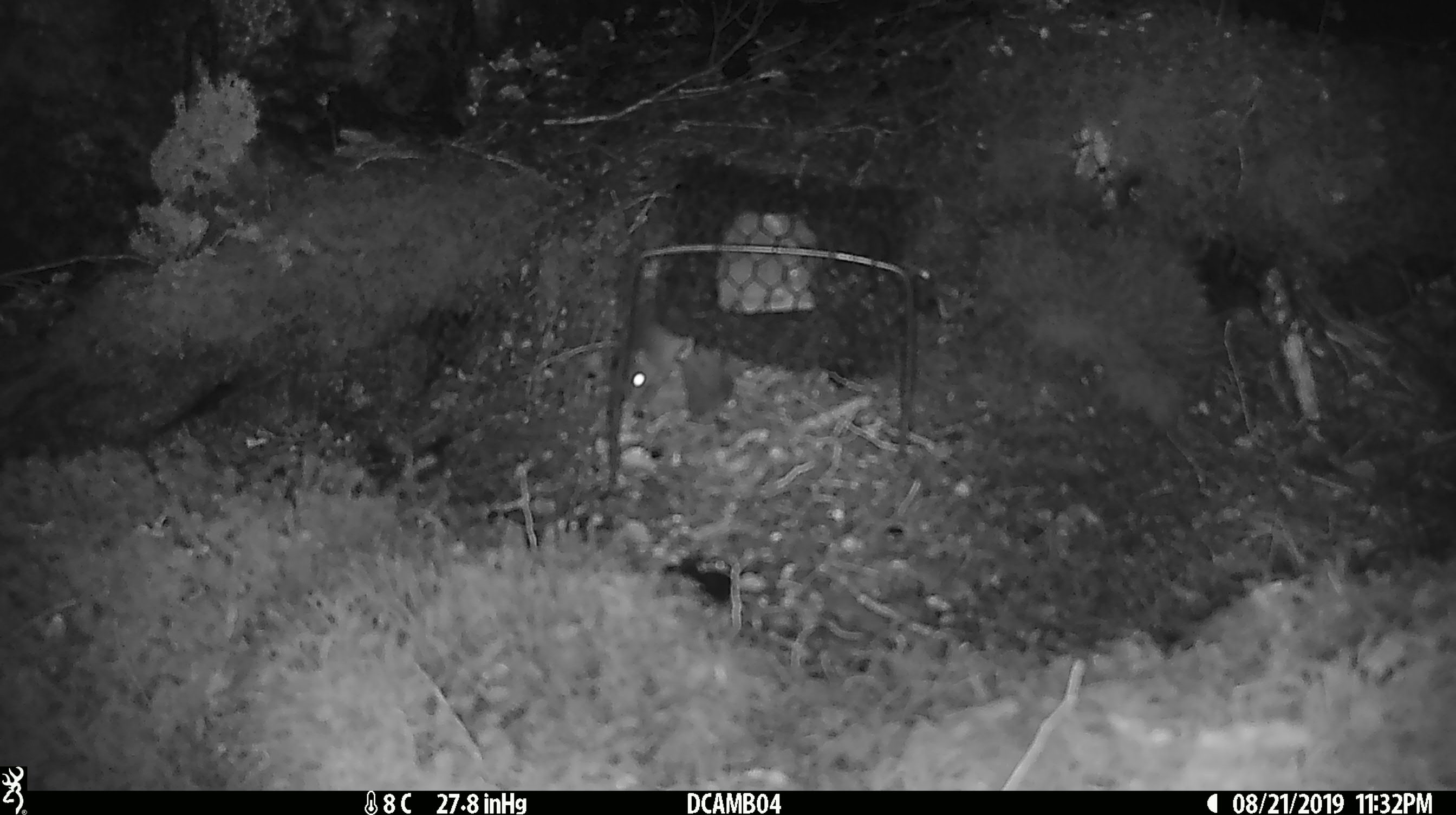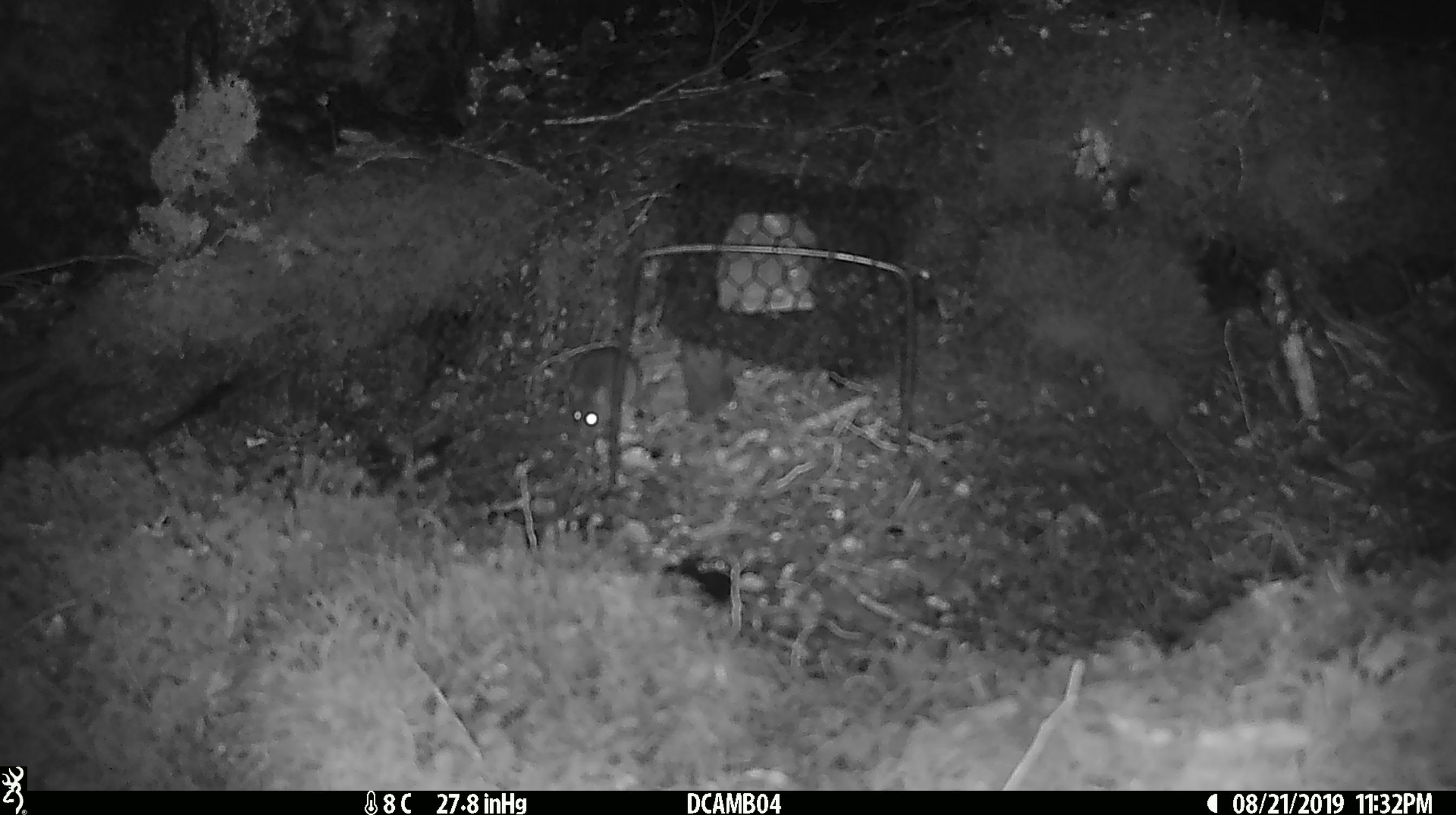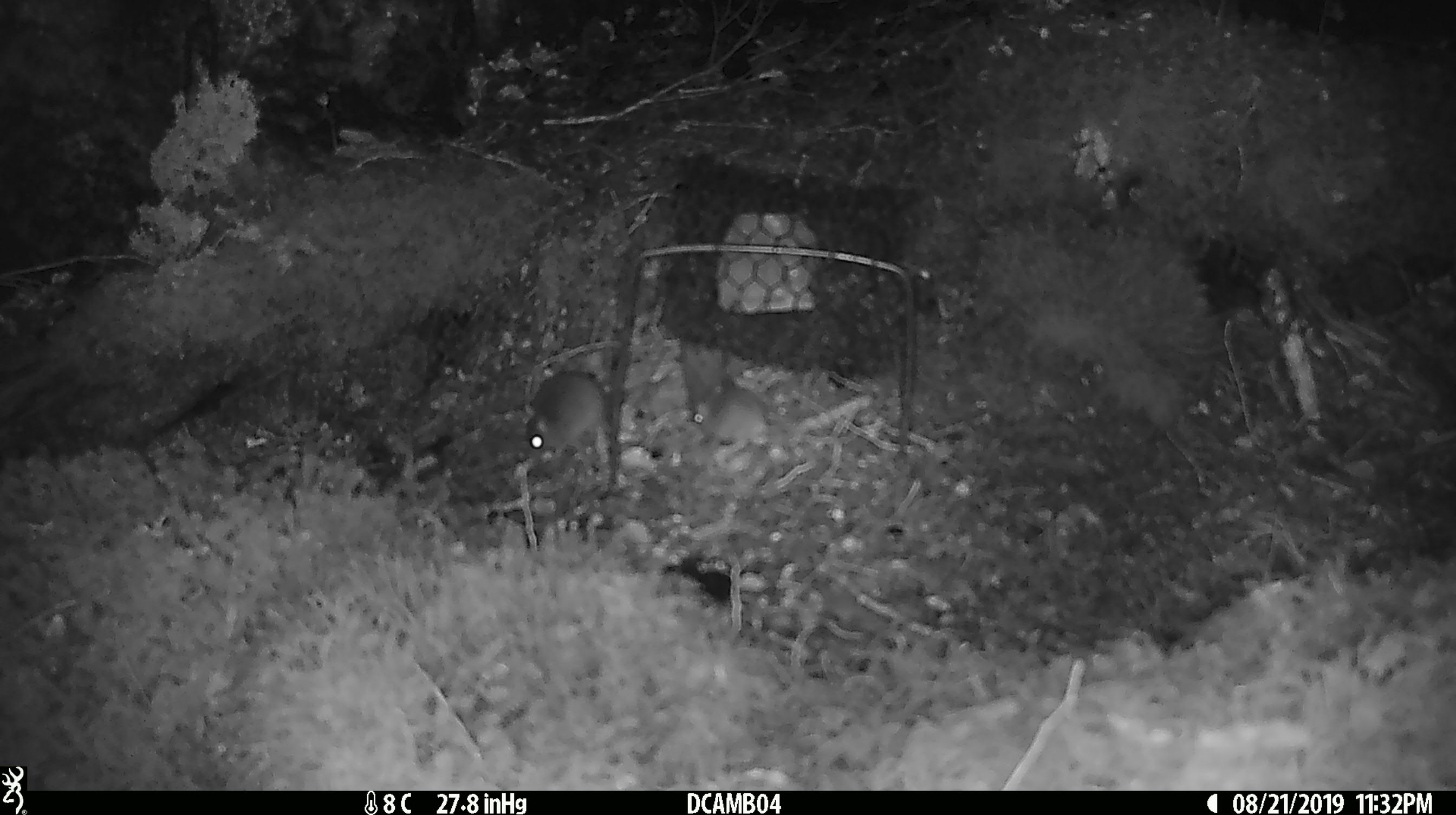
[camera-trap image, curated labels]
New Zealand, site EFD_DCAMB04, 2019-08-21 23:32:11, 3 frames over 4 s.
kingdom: Animalia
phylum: Chordata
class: Mammalia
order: Rodentia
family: Muridae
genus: Mus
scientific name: Mus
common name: mouse